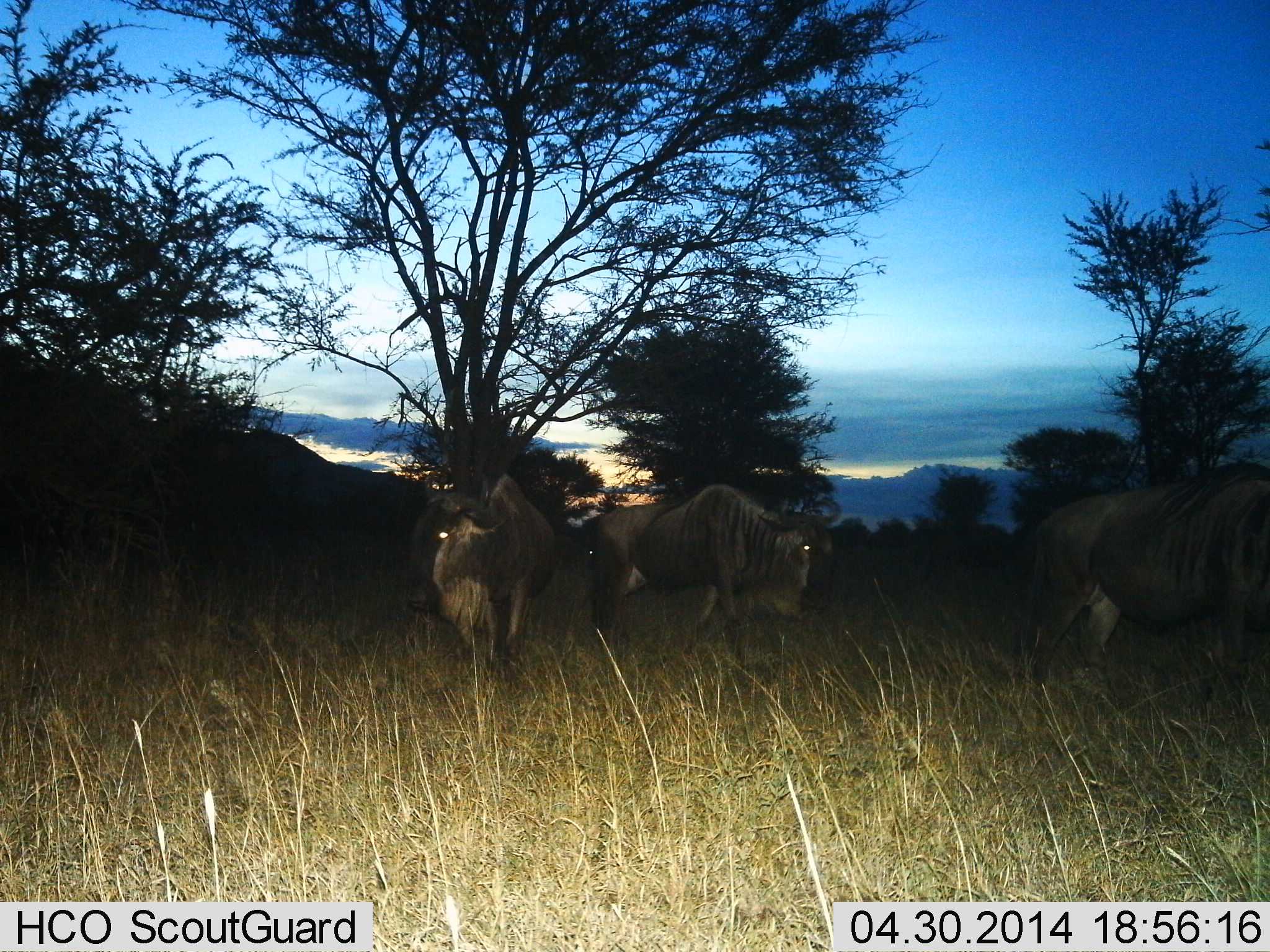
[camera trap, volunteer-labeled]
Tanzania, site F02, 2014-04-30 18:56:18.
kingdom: Animalia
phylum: Chordata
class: Mammalia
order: Artiodactyla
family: Bovidae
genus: Connochaetes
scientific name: Connochaetes taurinus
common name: blue wildebeest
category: wildebeest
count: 3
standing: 70%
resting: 10%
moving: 30%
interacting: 0%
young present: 0%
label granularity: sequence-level